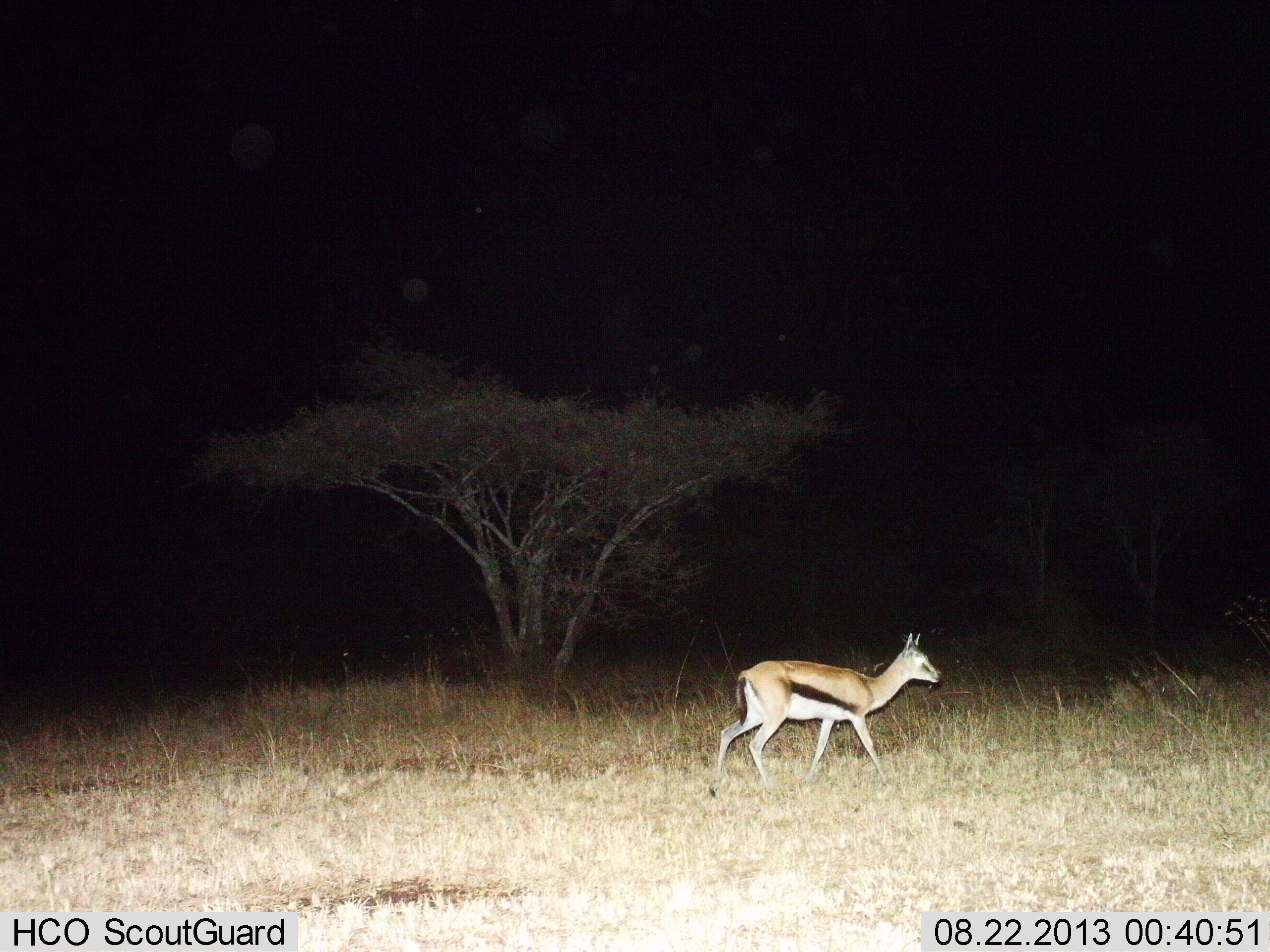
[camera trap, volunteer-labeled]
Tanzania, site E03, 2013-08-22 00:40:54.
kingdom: Animalia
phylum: Chordata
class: Mammalia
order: Artiodactyla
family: Bovidae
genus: Eudorcas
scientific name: Eudorcas thomsonii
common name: thomson's gazelle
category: gazellethomsons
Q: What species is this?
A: Gazellethomsons (thomson's gazelle) (Eudorcas thomsonii).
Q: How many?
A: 1.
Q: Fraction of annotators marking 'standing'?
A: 19%.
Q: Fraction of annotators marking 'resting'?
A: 0%.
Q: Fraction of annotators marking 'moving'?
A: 81%.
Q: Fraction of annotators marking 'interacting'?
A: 0%.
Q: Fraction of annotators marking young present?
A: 0%.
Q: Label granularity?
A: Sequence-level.